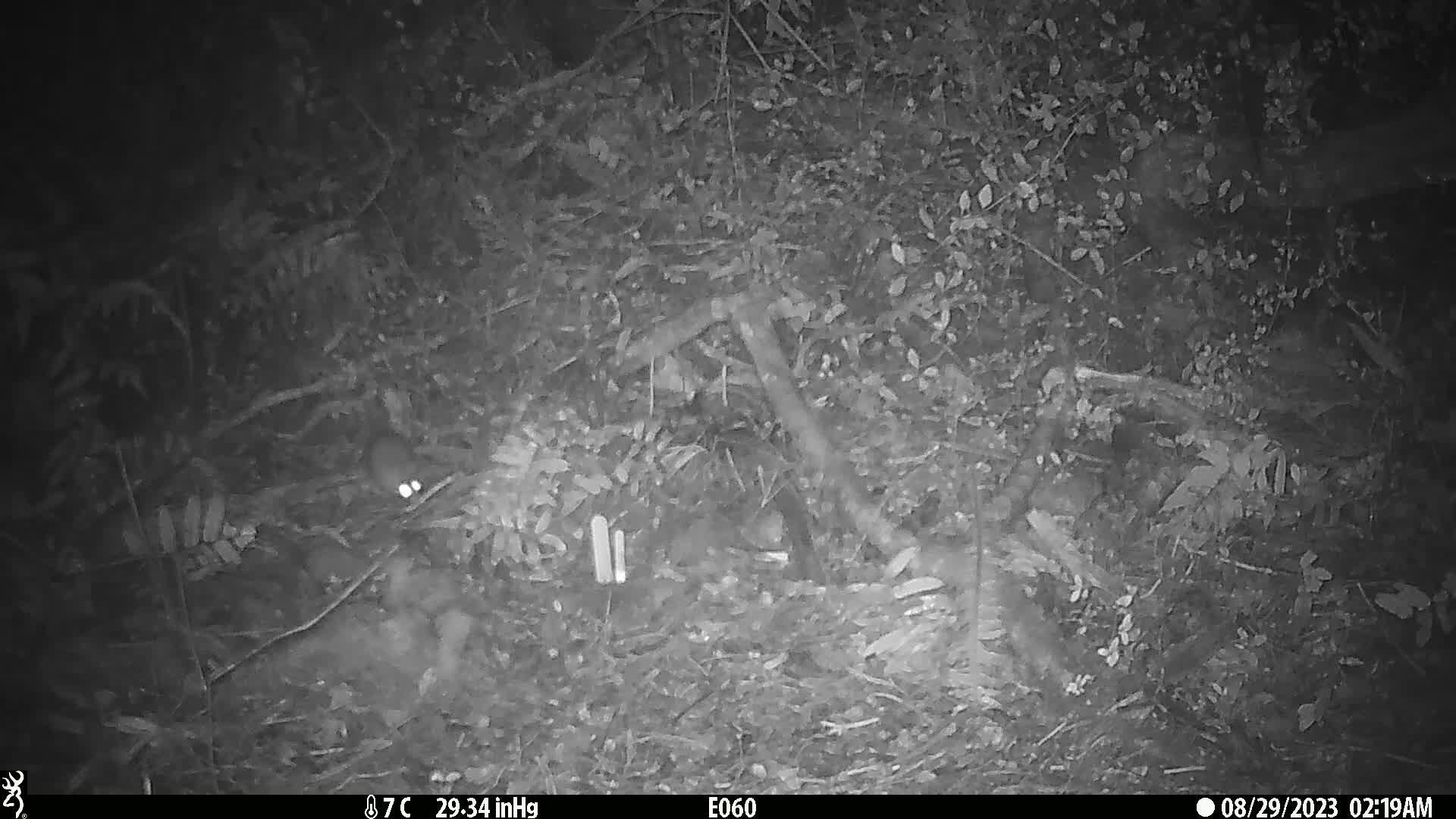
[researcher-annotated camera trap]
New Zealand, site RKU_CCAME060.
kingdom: Animalia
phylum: Chordata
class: Mammalia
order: Rodentia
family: Muridae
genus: Rattus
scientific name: Rattus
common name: rat